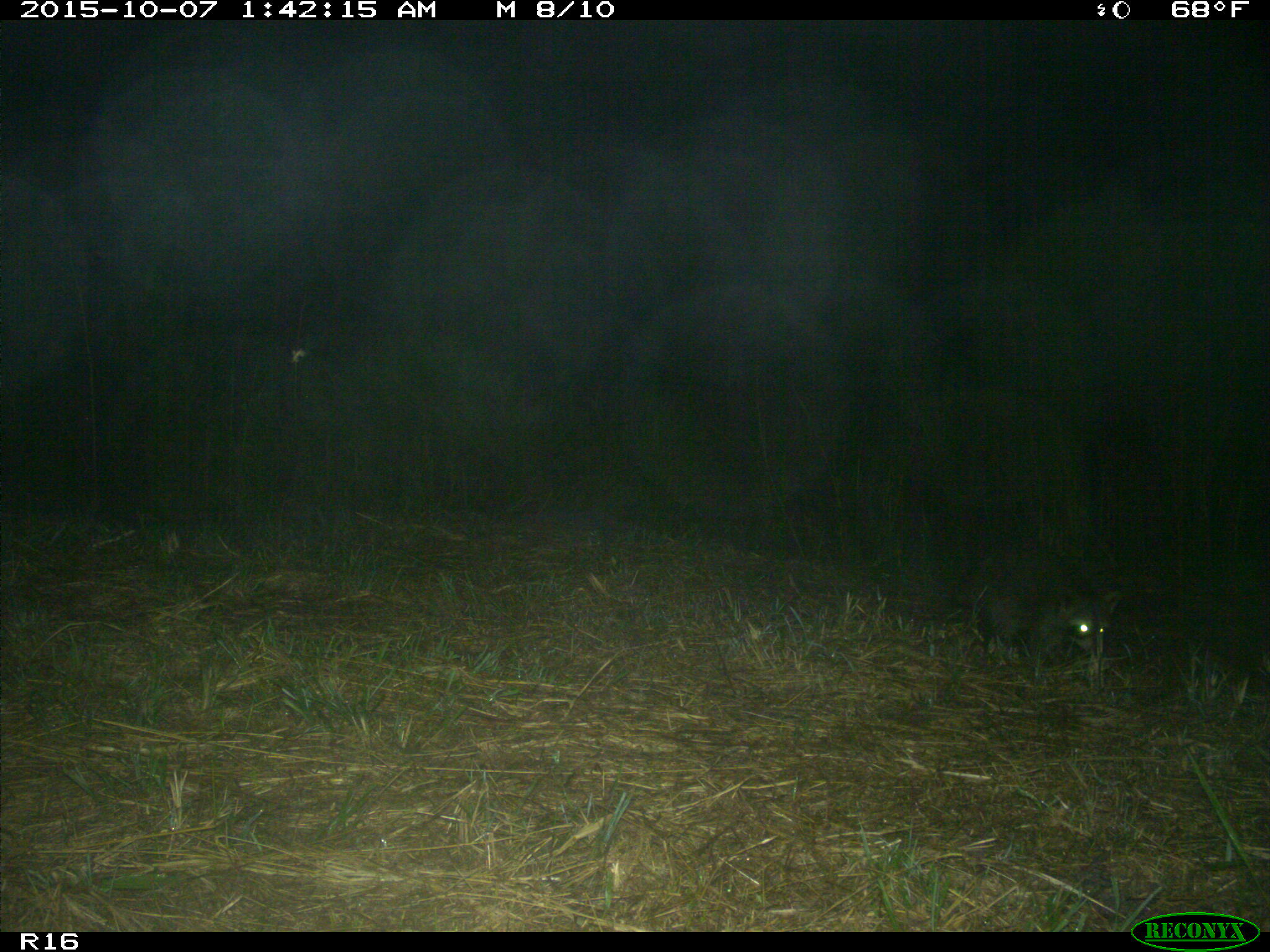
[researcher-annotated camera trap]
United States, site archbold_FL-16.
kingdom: Animalia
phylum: Chordata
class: Mammalia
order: Carnivora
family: Procyonidae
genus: Procyon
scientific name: Procyon lotor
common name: common raccoon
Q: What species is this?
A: Procyon lotor (common raccoon).